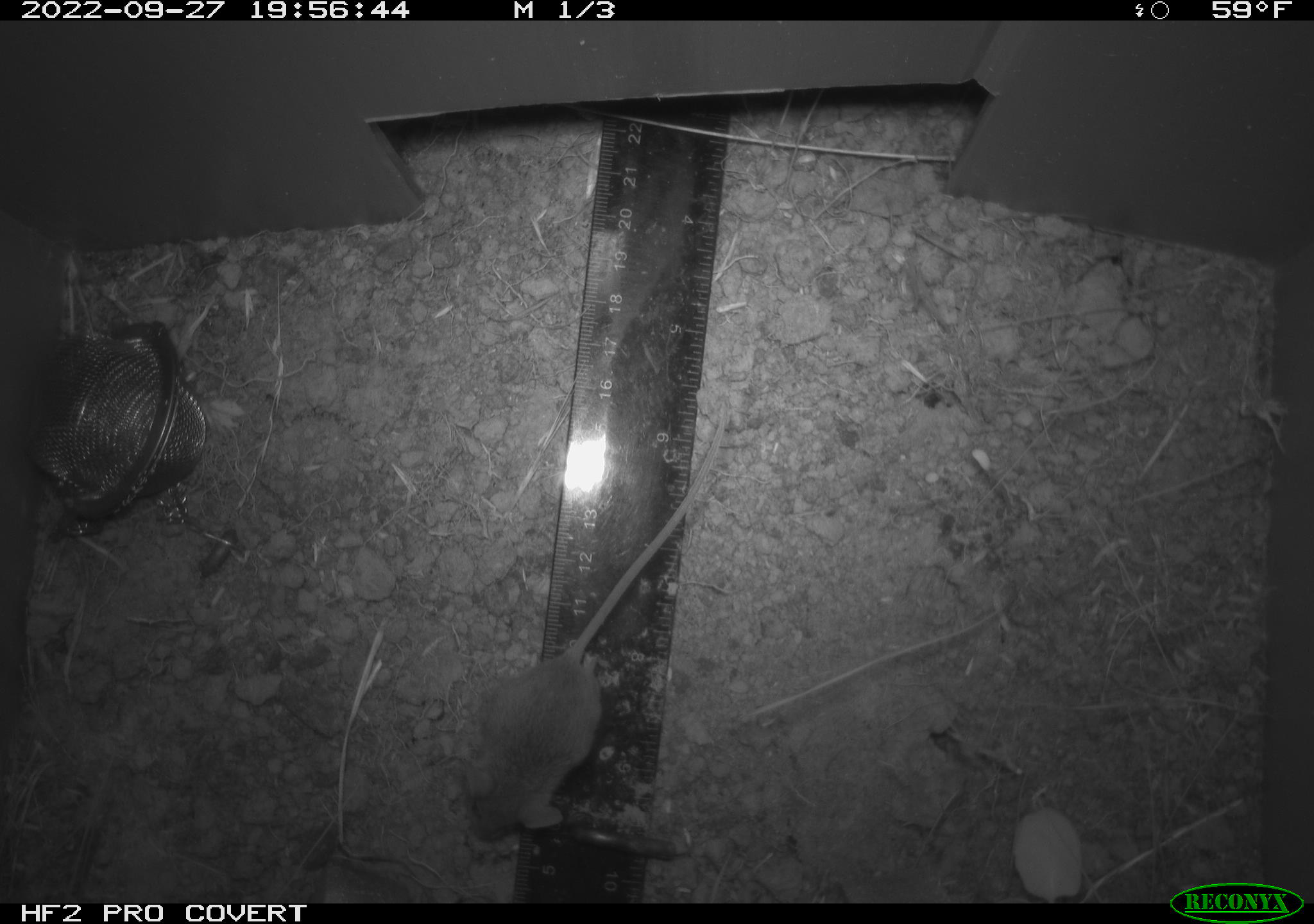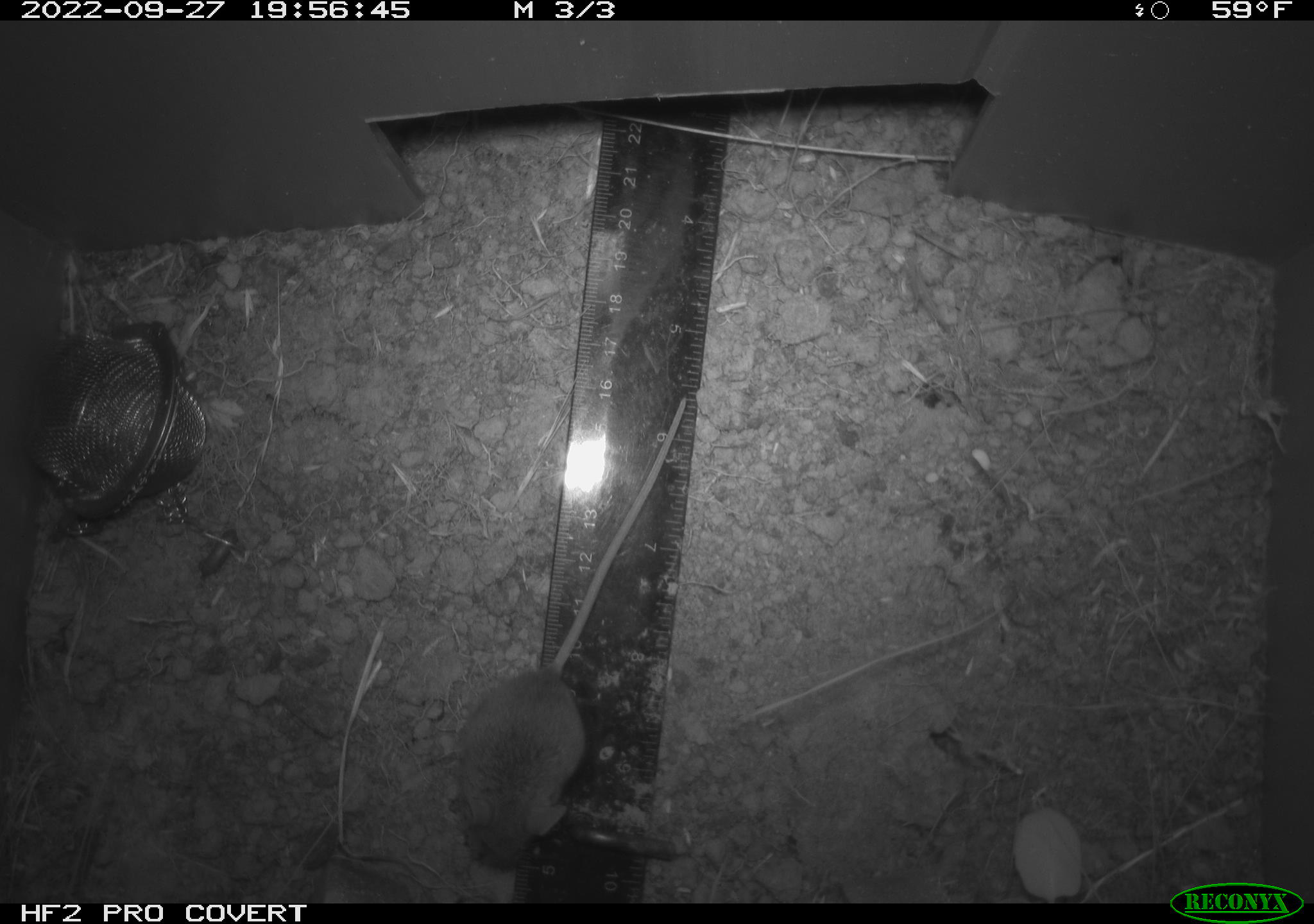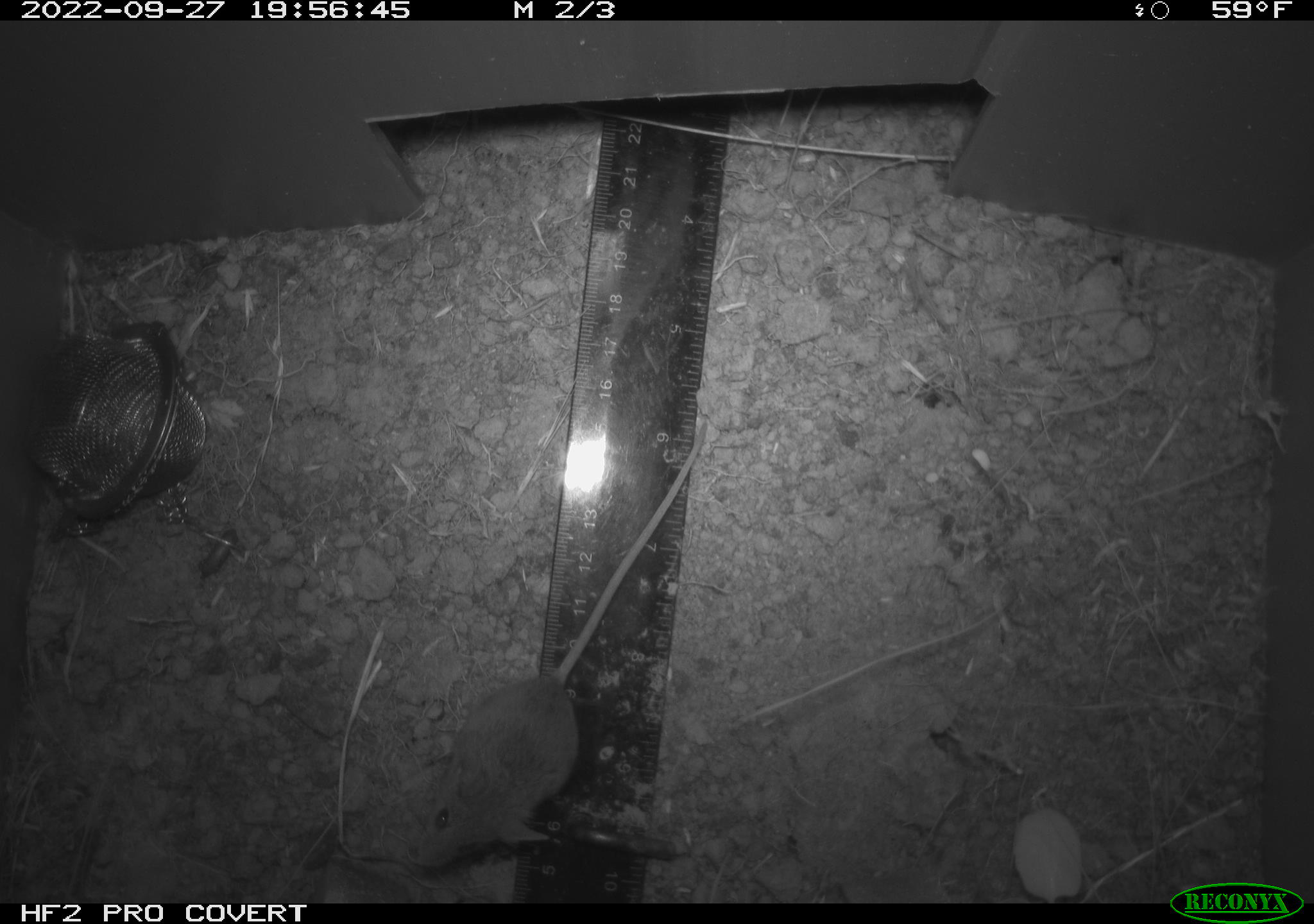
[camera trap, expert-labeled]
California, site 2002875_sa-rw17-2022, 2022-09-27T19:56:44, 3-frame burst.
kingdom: Animalia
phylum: Chordata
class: Mammalia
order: Rodentia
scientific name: Rodentia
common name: mouse species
Mouse species (Rodentia).